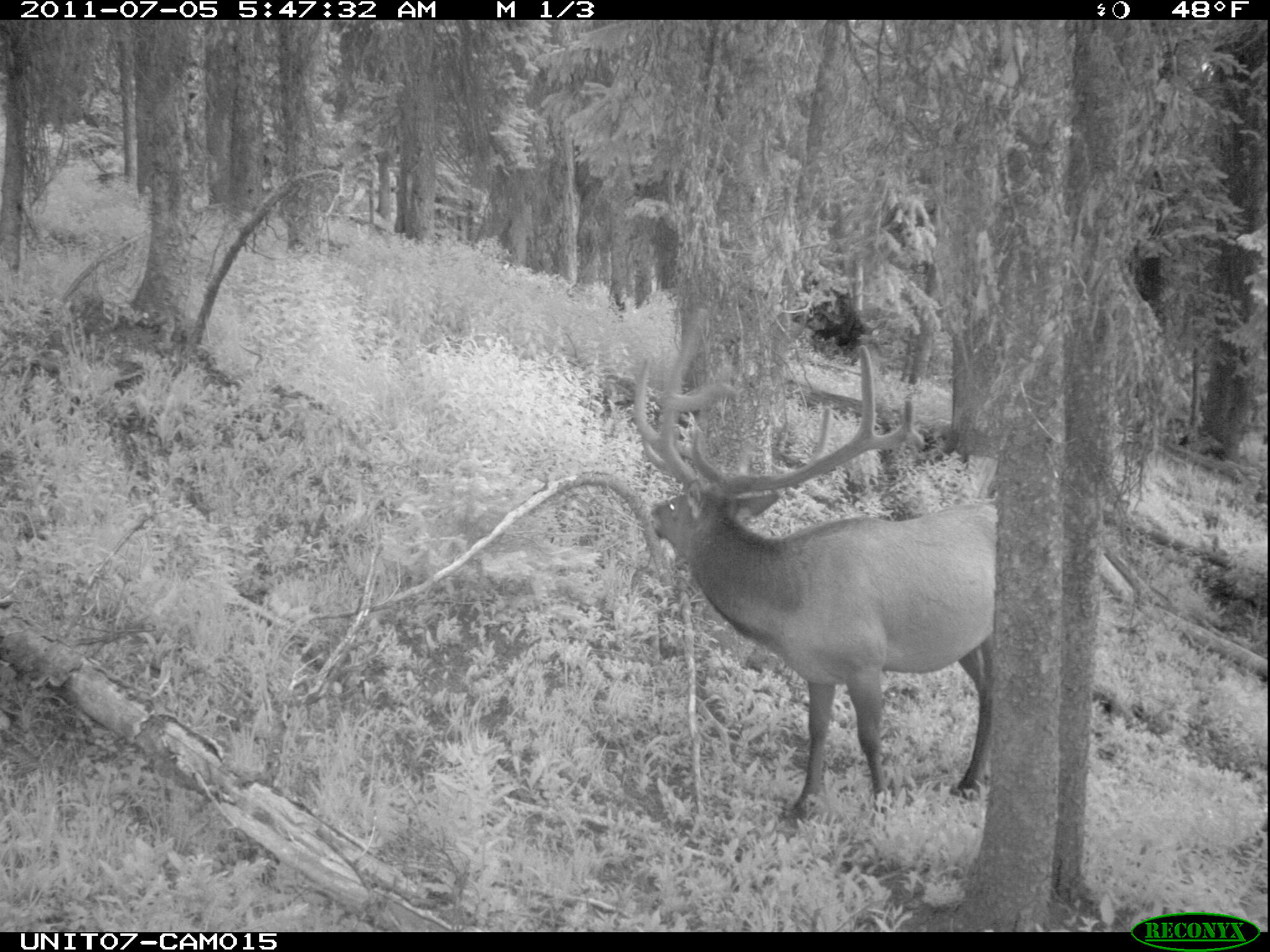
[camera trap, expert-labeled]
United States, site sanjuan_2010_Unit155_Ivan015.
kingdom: Animalia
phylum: Chordata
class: Mammalia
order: Artiodactyla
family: Cervidae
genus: Cervus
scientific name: Cervus elaphus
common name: red deer